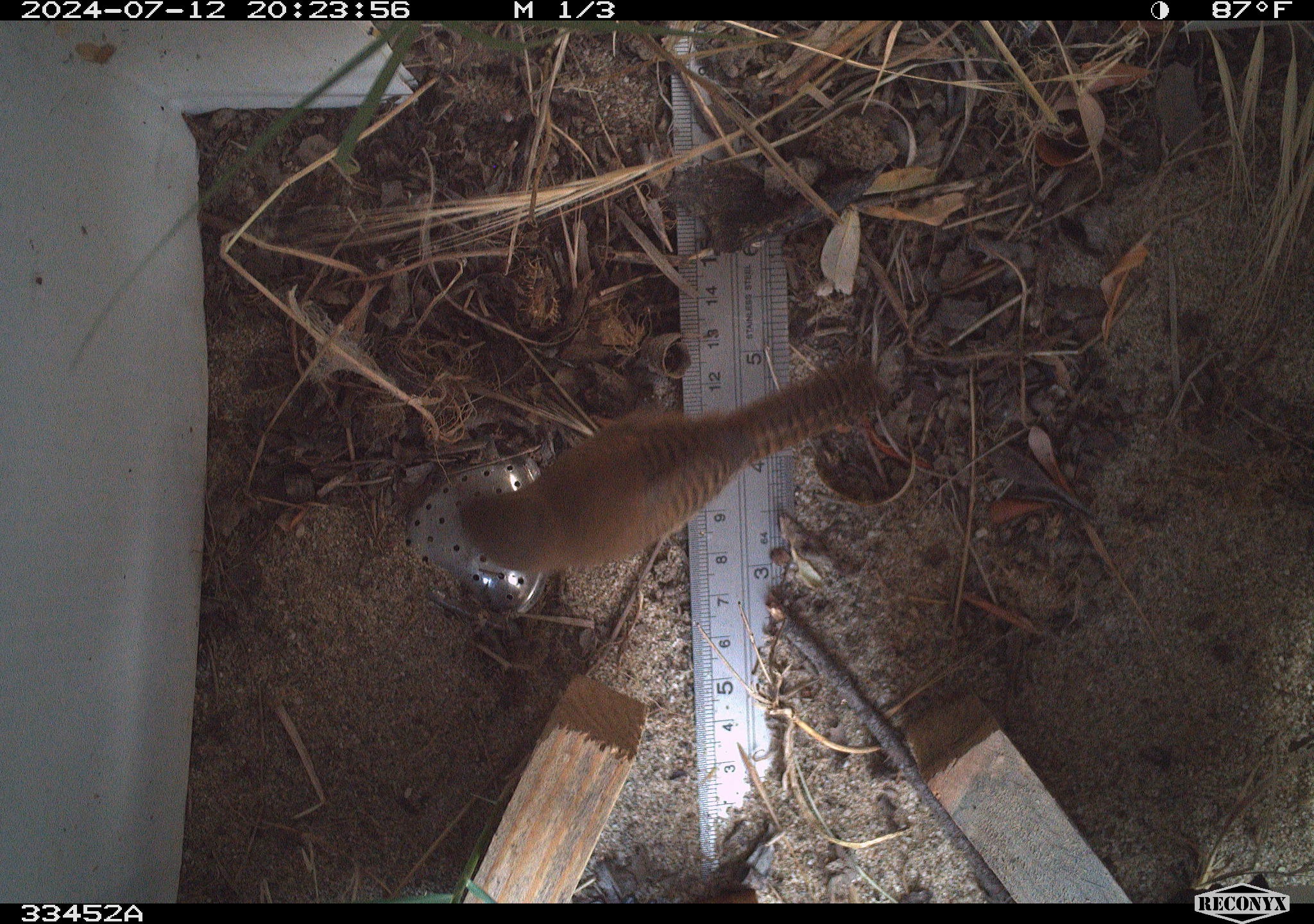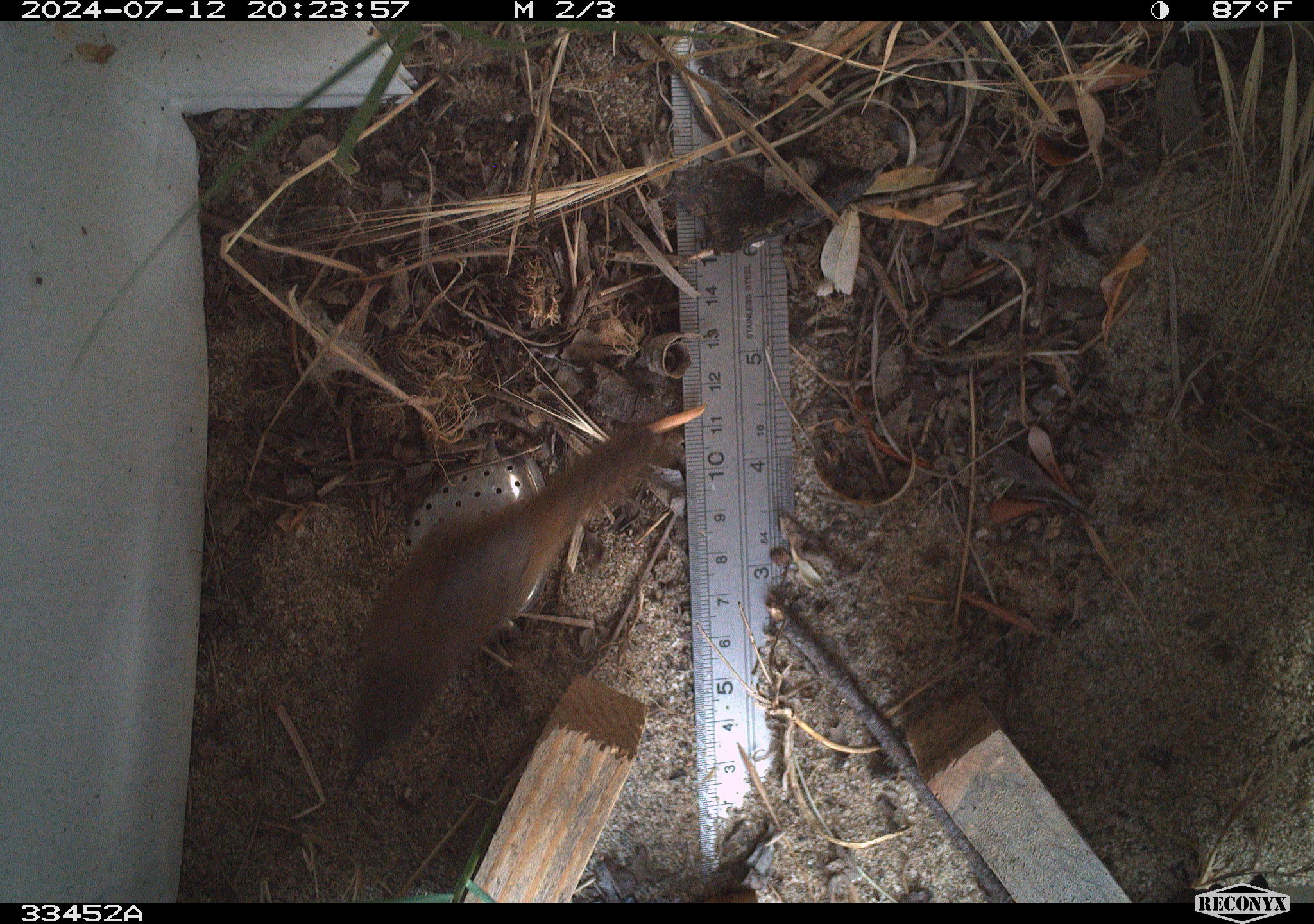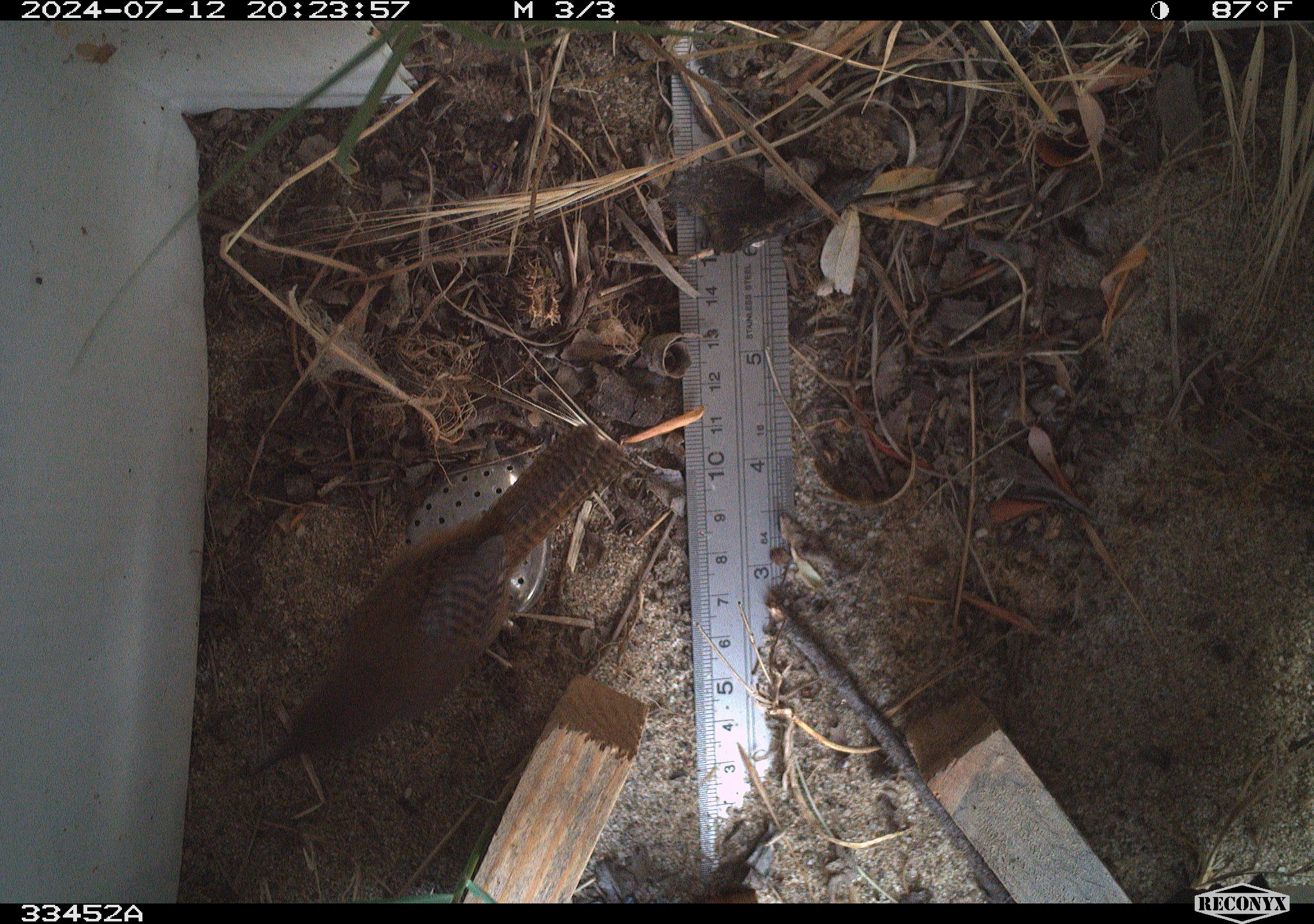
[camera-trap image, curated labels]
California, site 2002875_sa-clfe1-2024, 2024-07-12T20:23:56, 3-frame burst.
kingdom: Animalia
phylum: Chordata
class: Aves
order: Passeriformes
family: Troglodytidae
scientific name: Troglodytidae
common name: wren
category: troglodytidae family